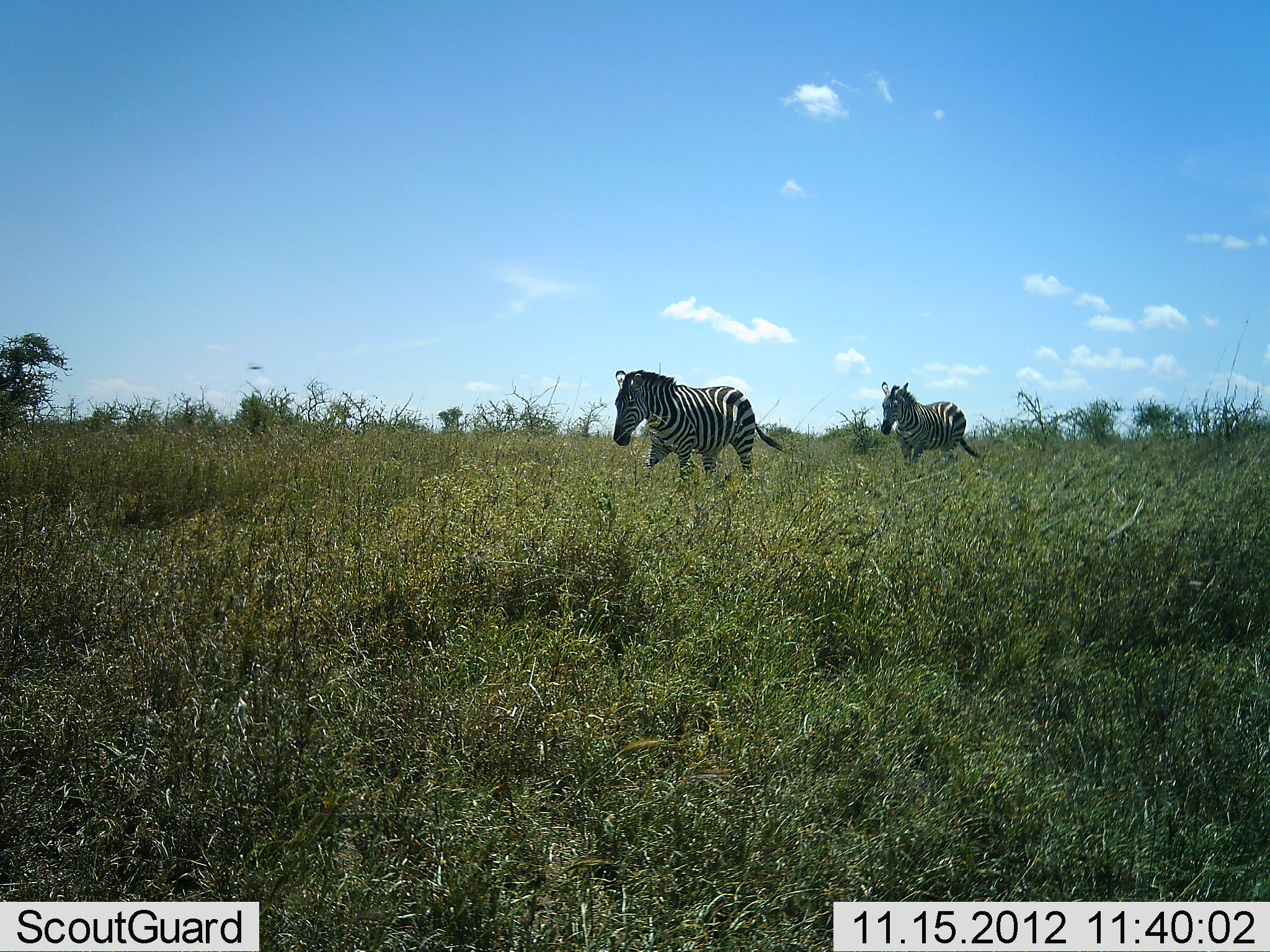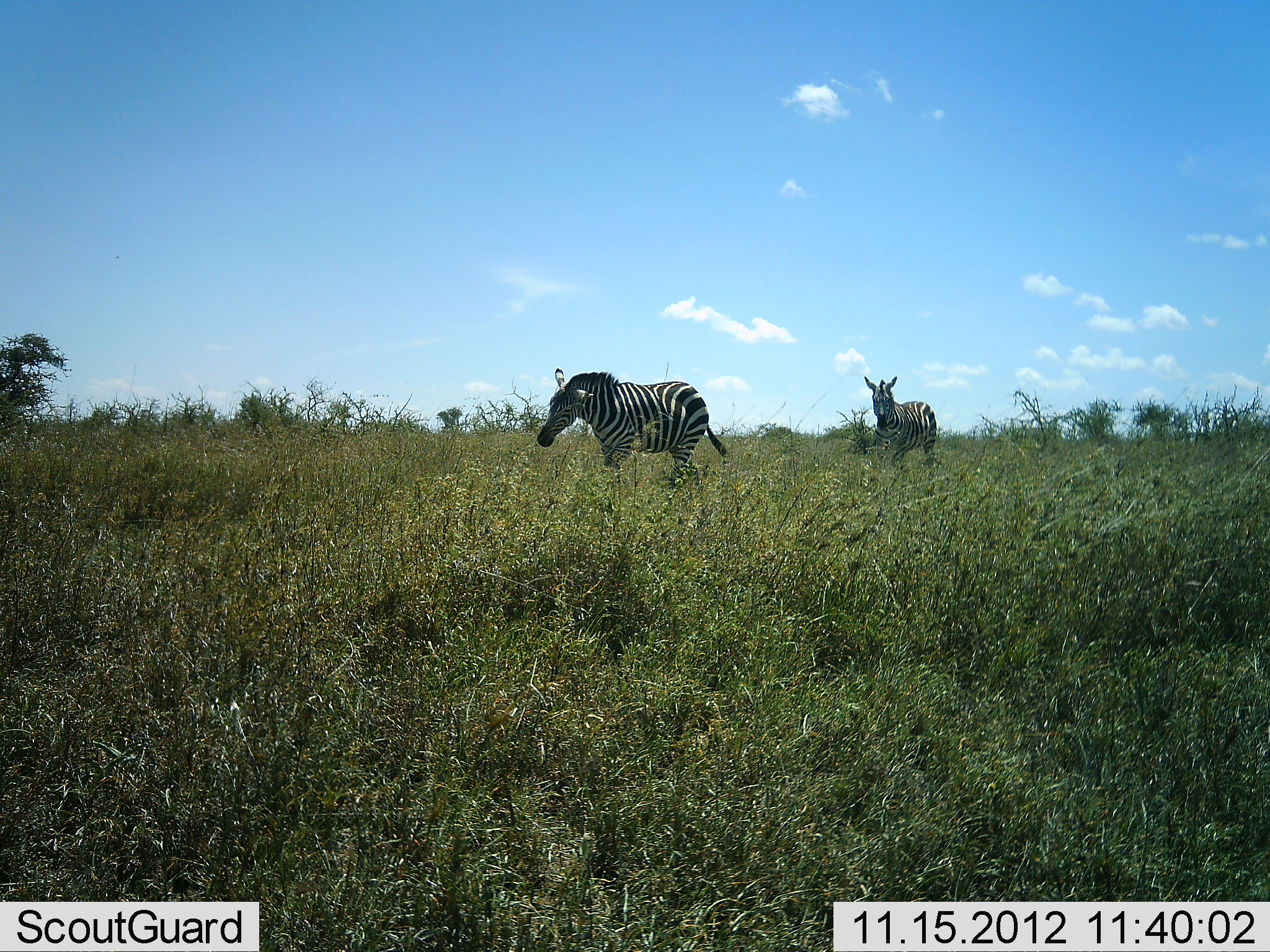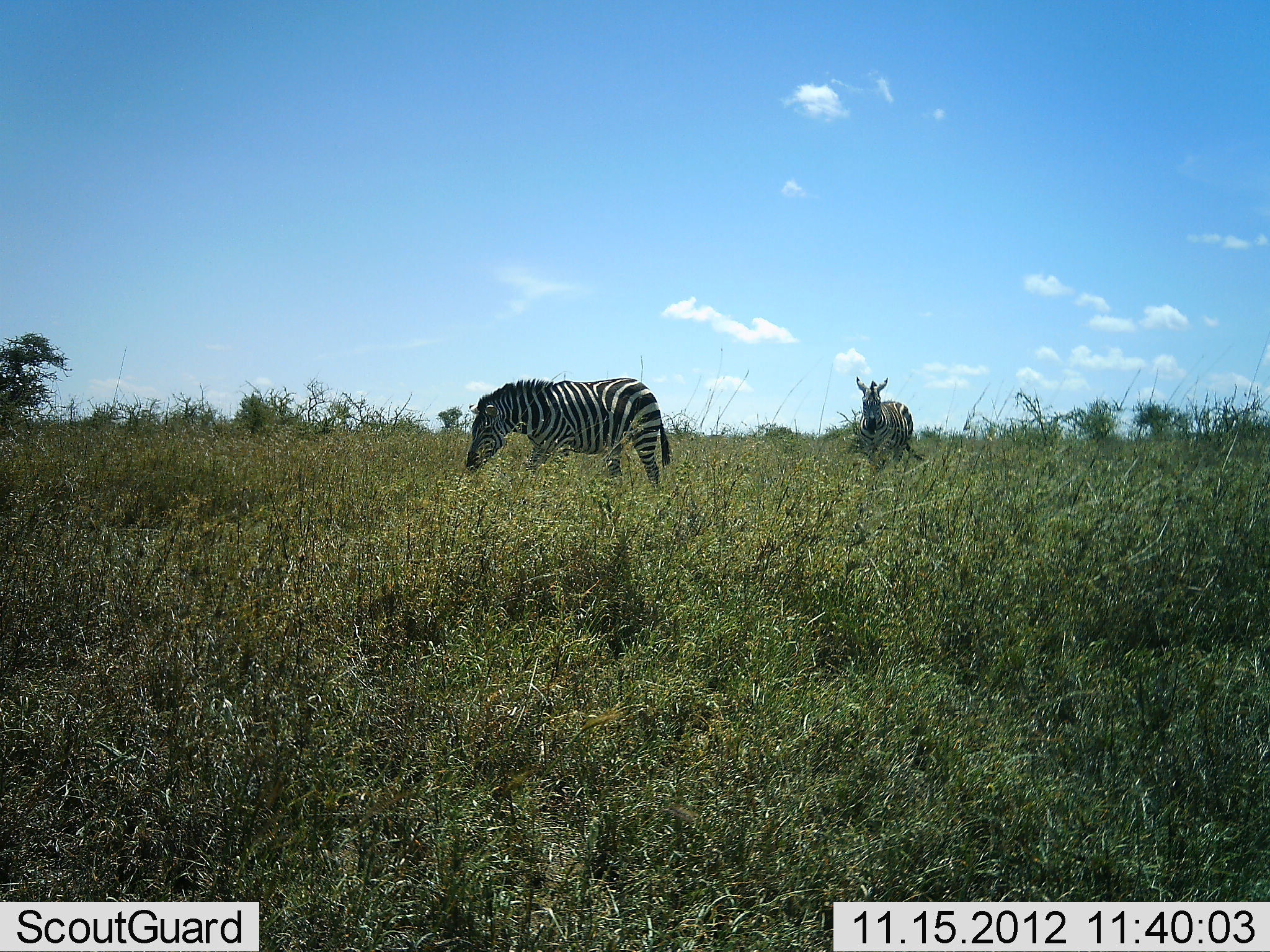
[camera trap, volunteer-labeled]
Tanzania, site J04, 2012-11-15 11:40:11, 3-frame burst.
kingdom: Animalia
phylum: Chordata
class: Mammalia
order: Perissodactyla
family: Equidae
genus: Equus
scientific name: Equus quagga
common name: plains zebra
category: zebra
Zebra (plains zebra) (Equus quagga), count 2. Behavior (volunteer vote fractions): standing 0%, resting 0%, moving 100%, interacting 0%. Young present (vote fraction): 0%. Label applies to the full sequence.